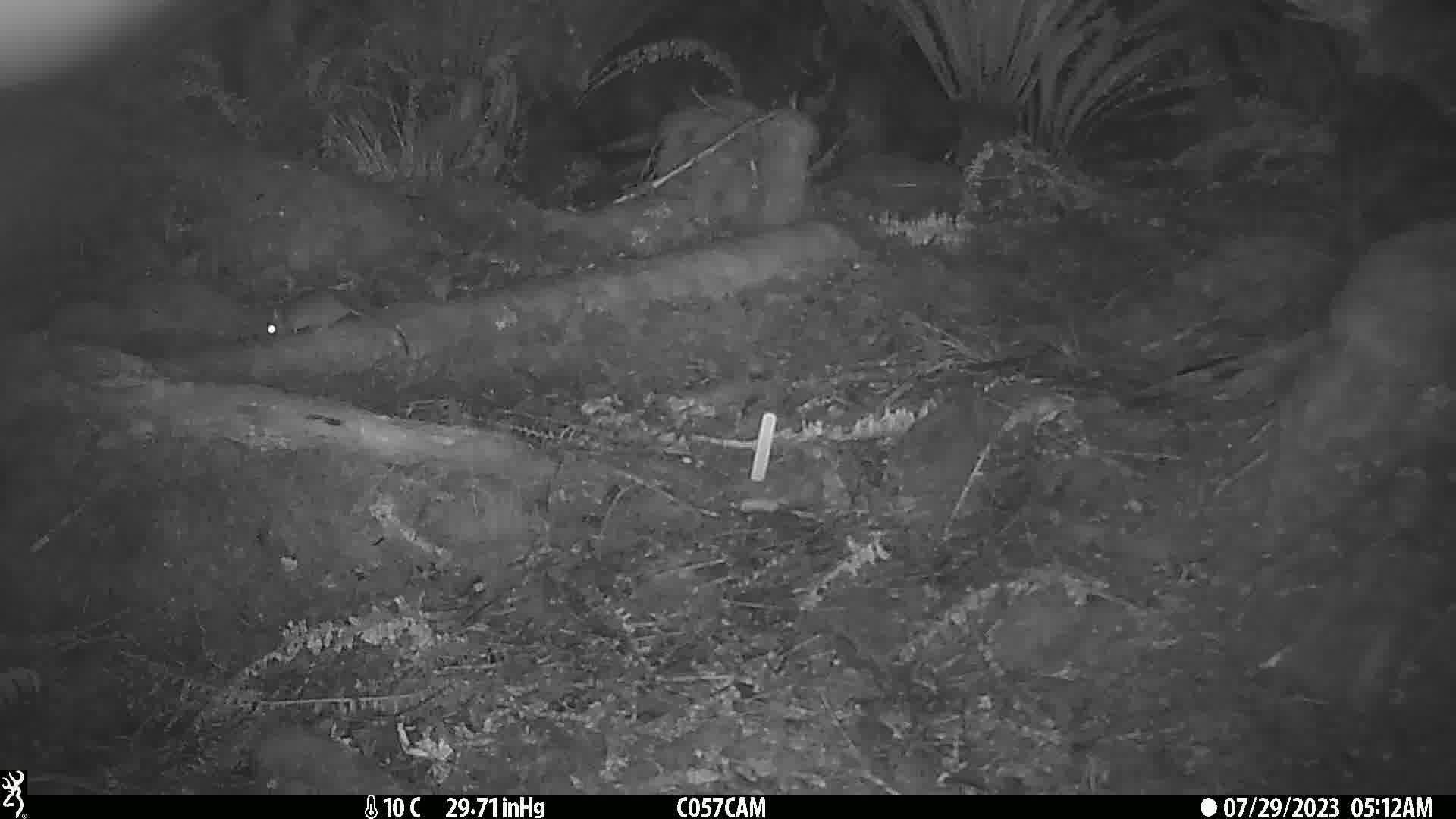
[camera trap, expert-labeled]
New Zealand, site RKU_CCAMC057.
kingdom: Animalia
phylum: Chordata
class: Mammalia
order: Rodentia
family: Muridae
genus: Rattus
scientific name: Rattus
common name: rat